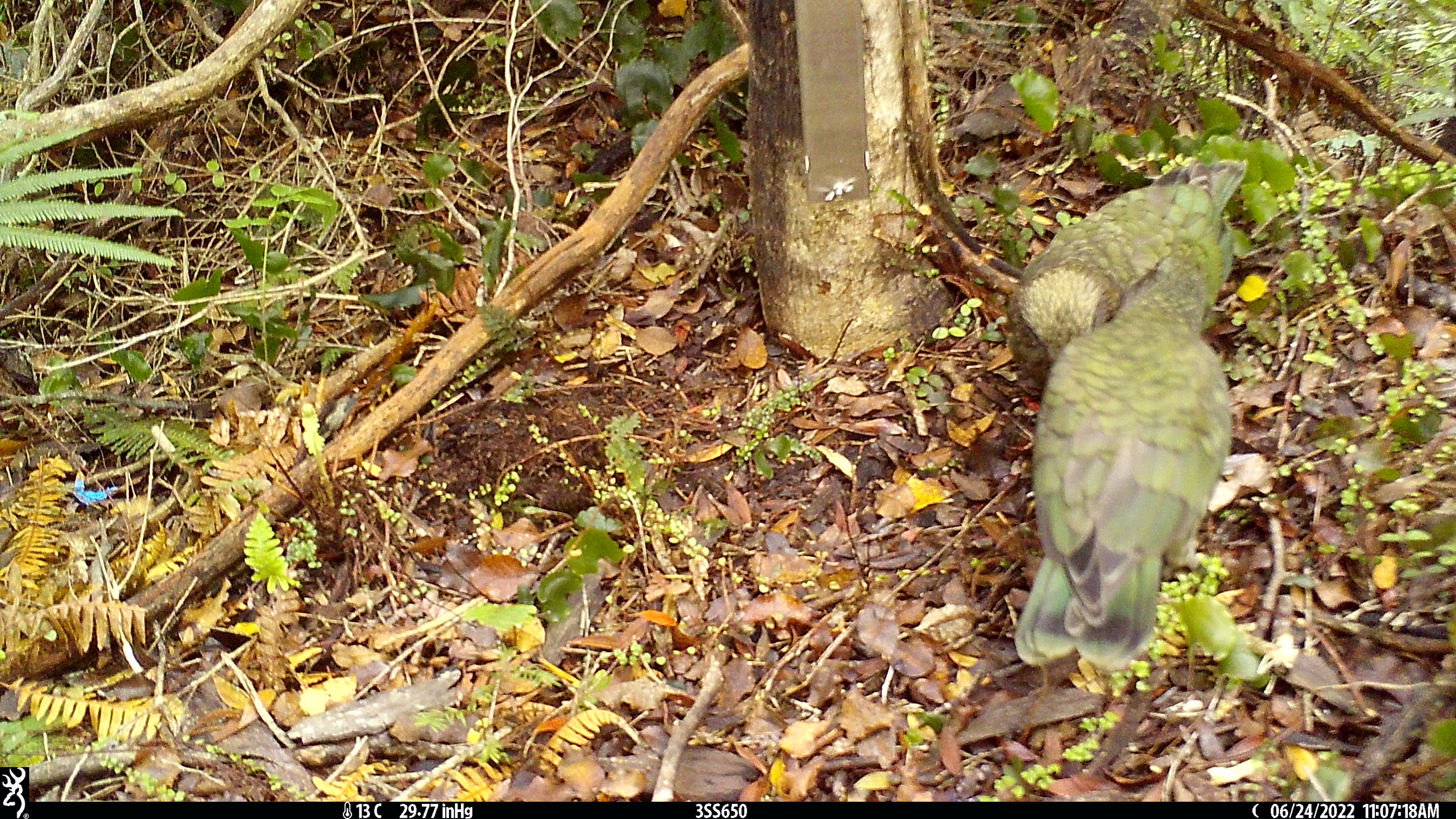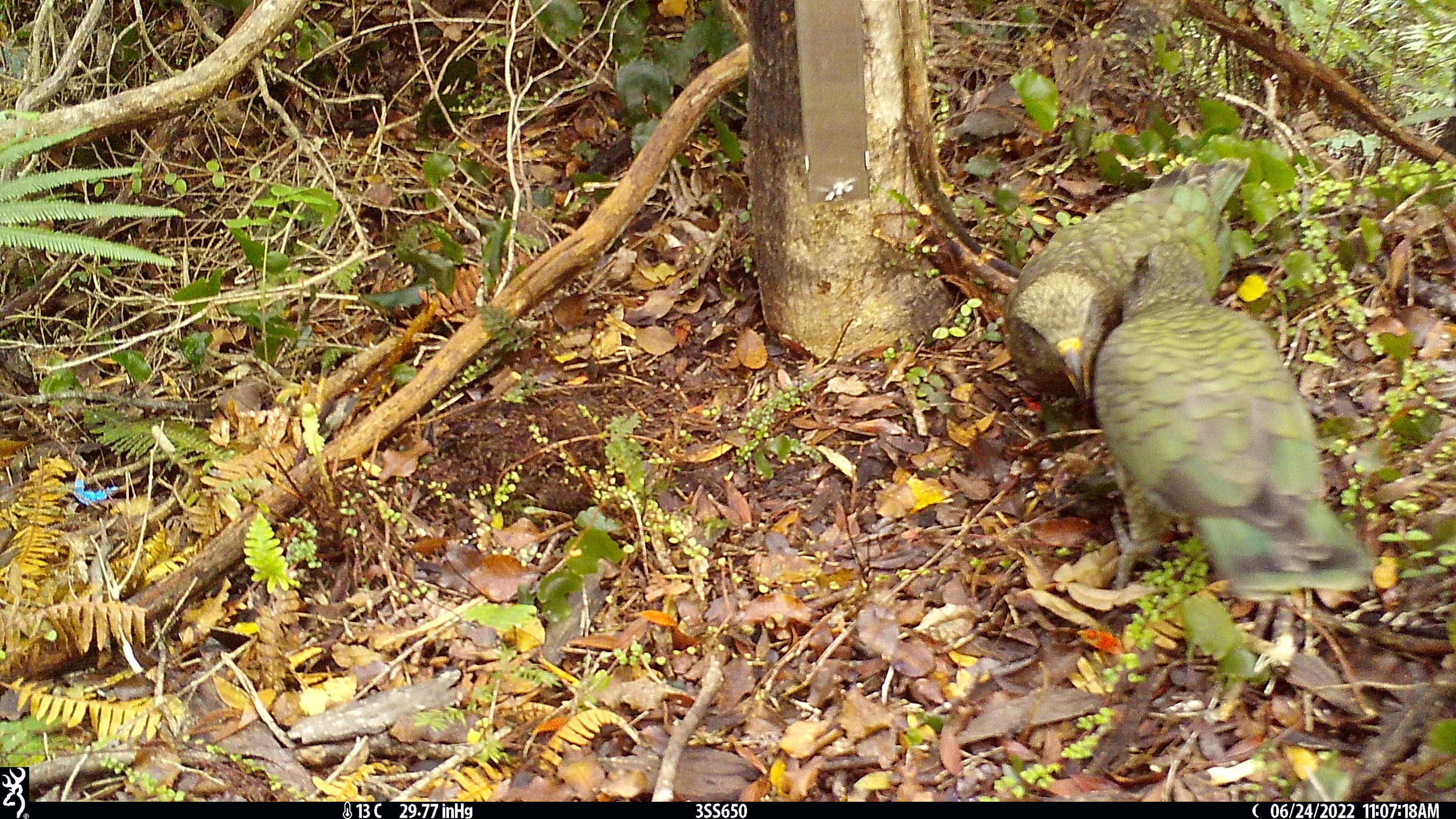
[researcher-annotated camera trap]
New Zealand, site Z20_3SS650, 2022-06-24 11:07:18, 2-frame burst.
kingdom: Animalia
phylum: Chordata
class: Aves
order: Psittaciformes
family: Strigopidae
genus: Nestor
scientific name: Nestor notabilis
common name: kea